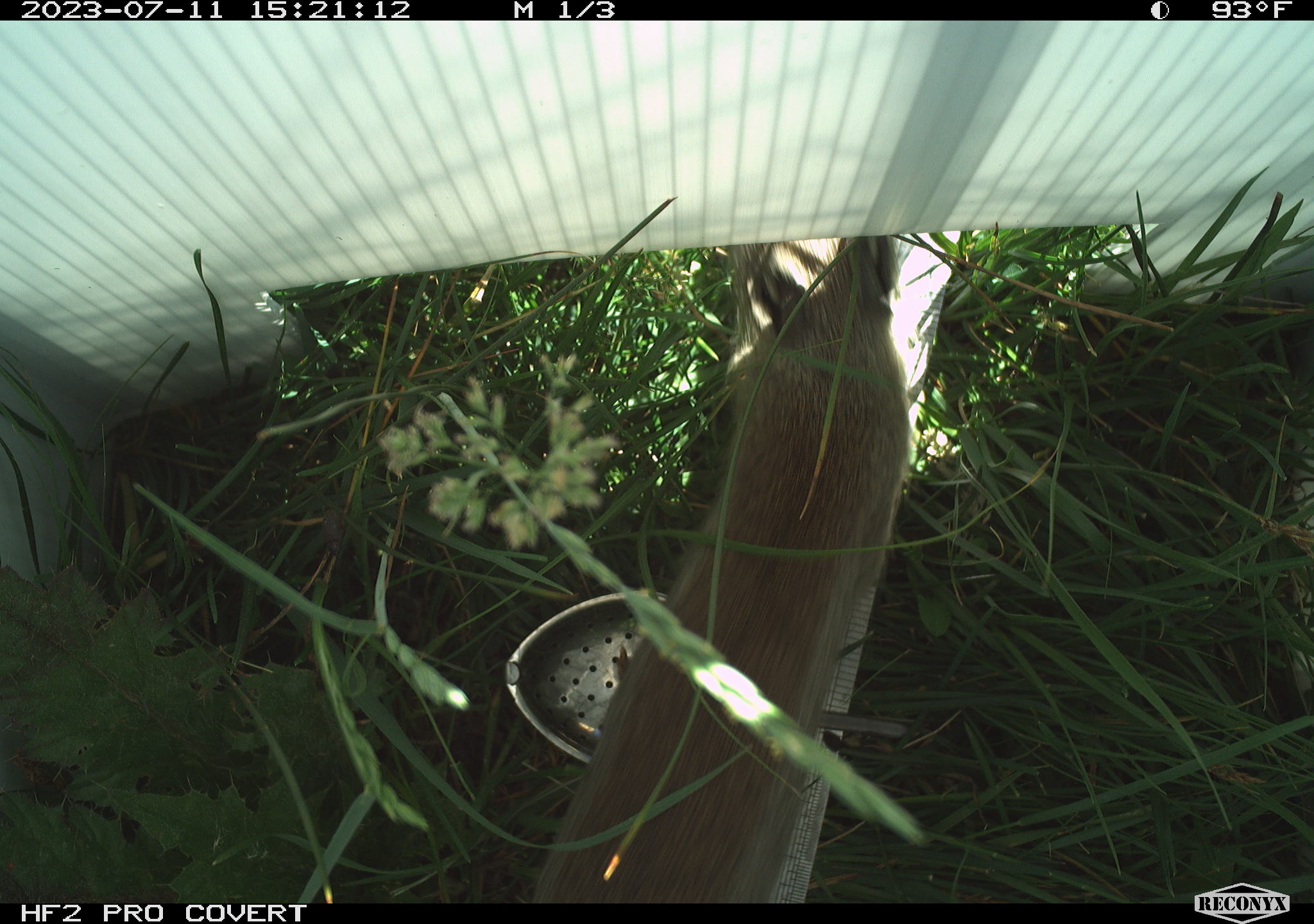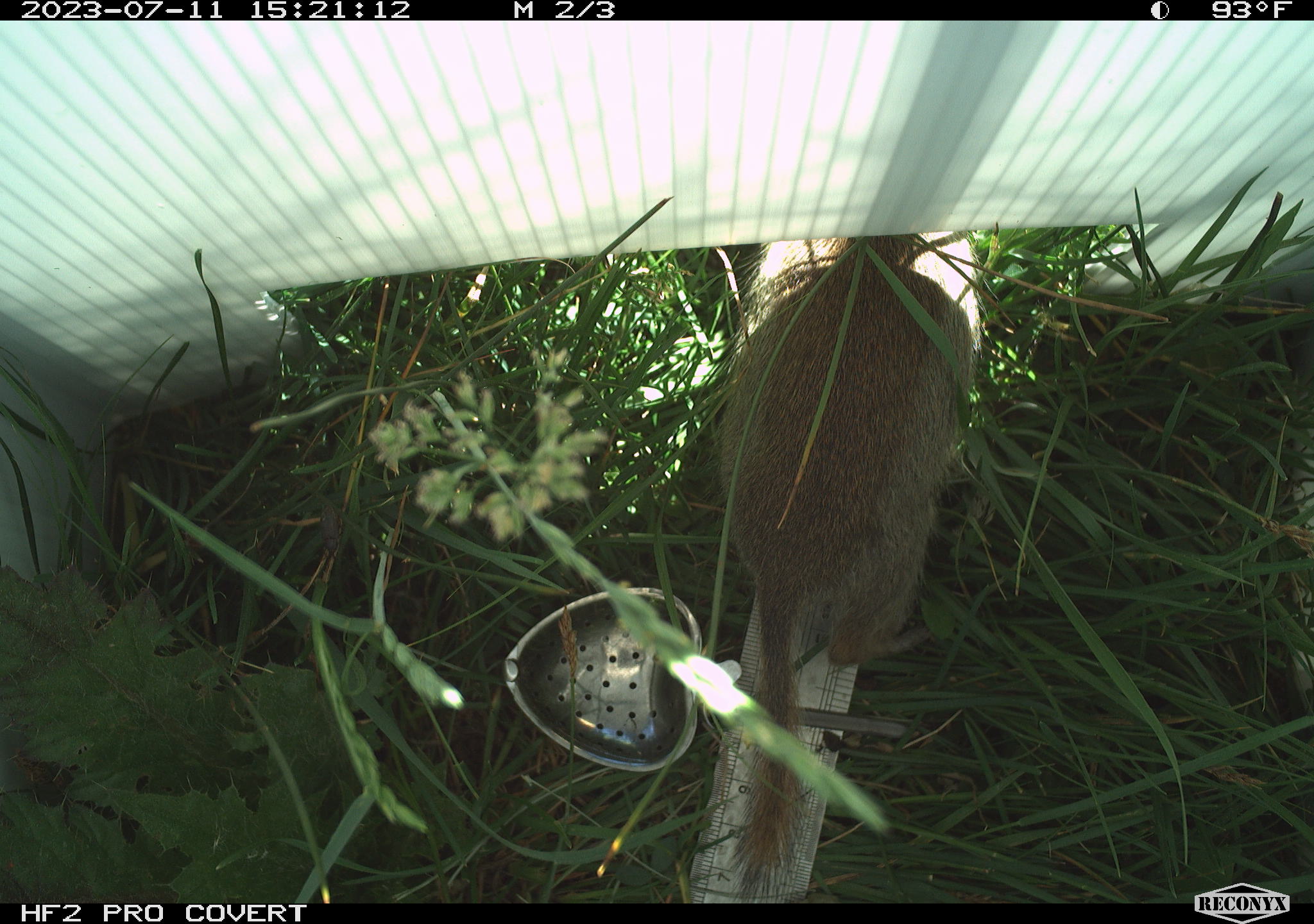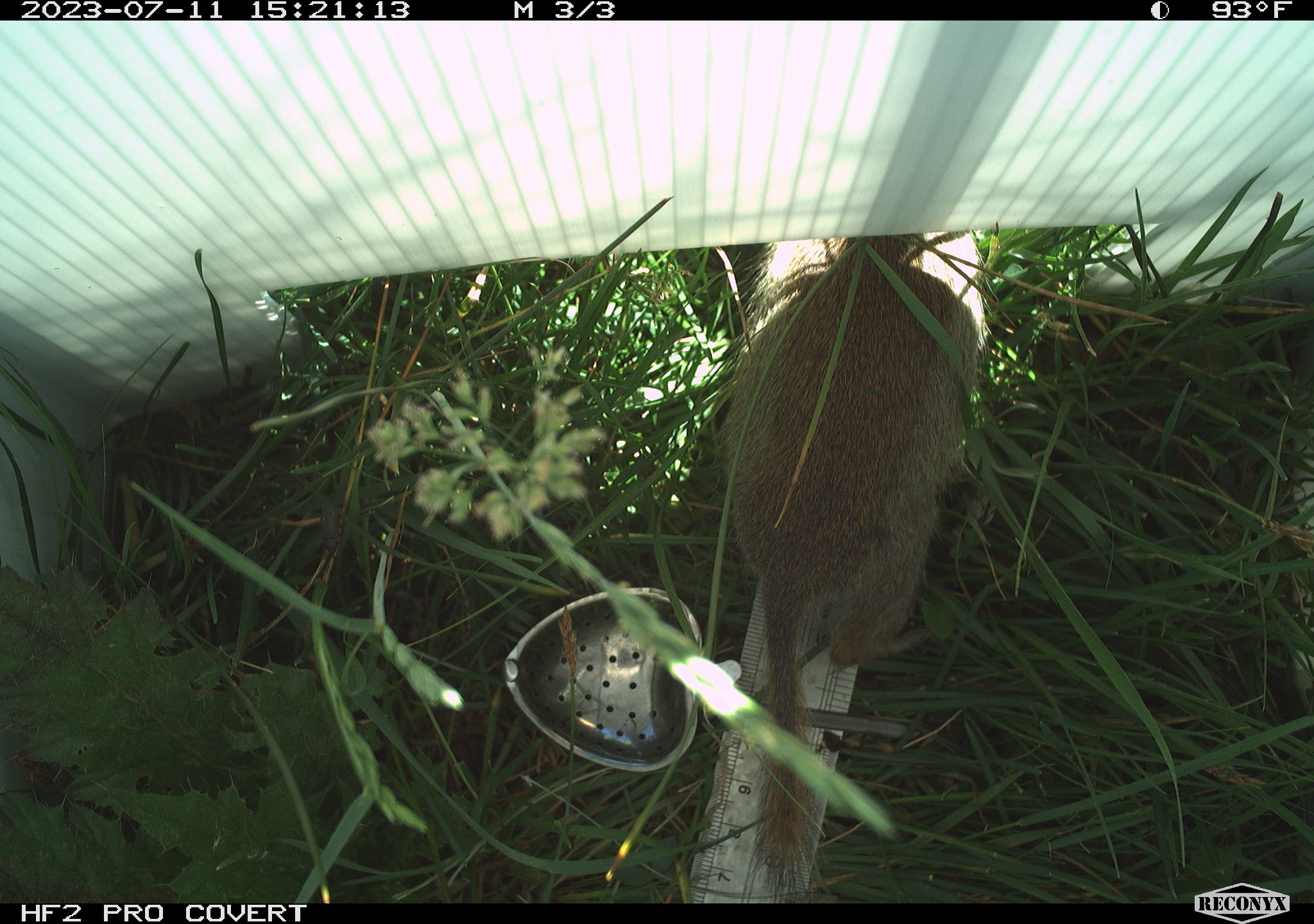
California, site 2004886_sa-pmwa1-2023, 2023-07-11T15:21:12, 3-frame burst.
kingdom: Animalia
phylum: Chordata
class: Mammalia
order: Rodentia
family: Sciuridae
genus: Urocitellus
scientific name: Urocitellus beldingi beldingi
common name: belding's ground squirrel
Belding's ground squirrel (Urocitellus beldingi beldingi).